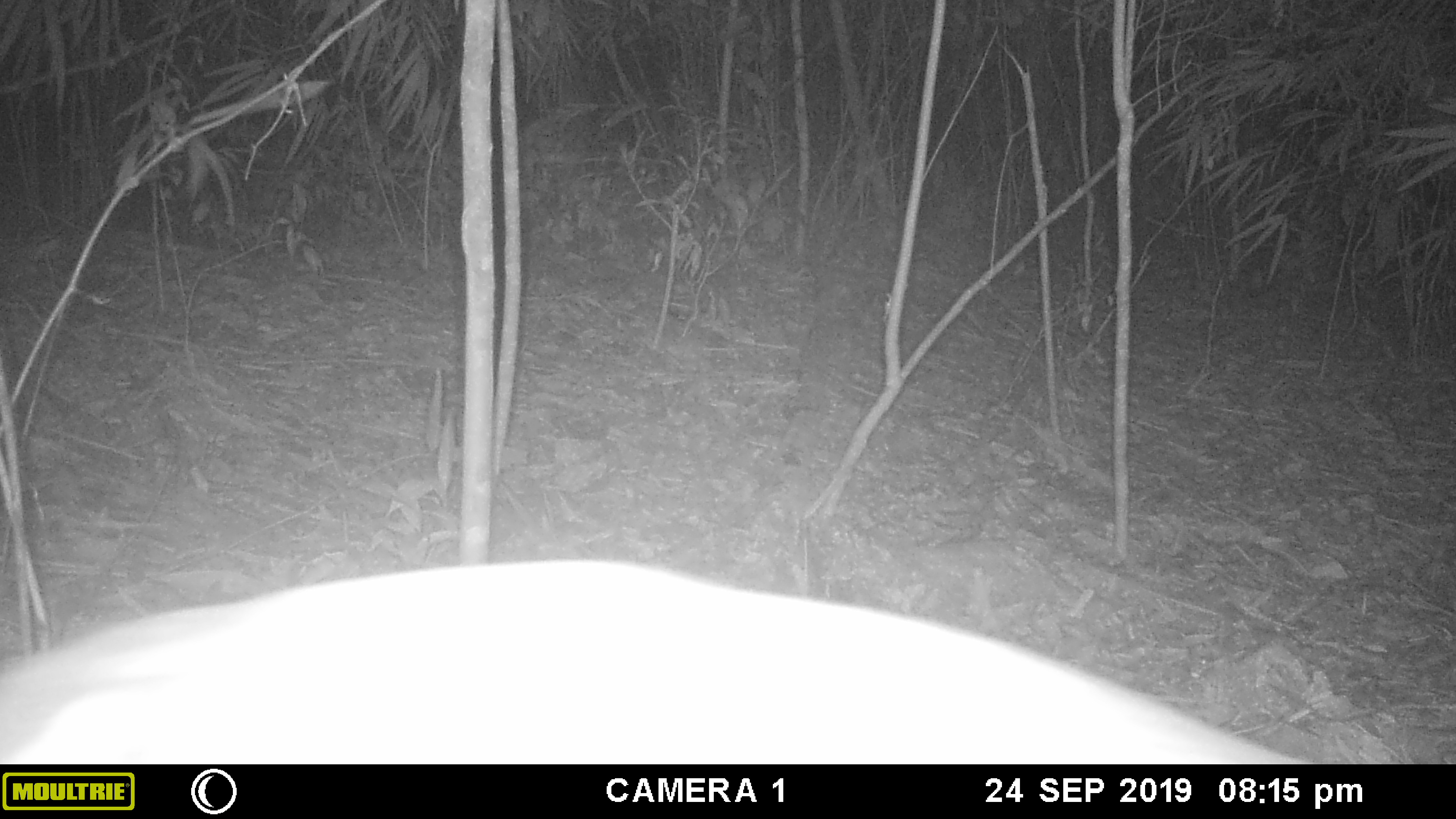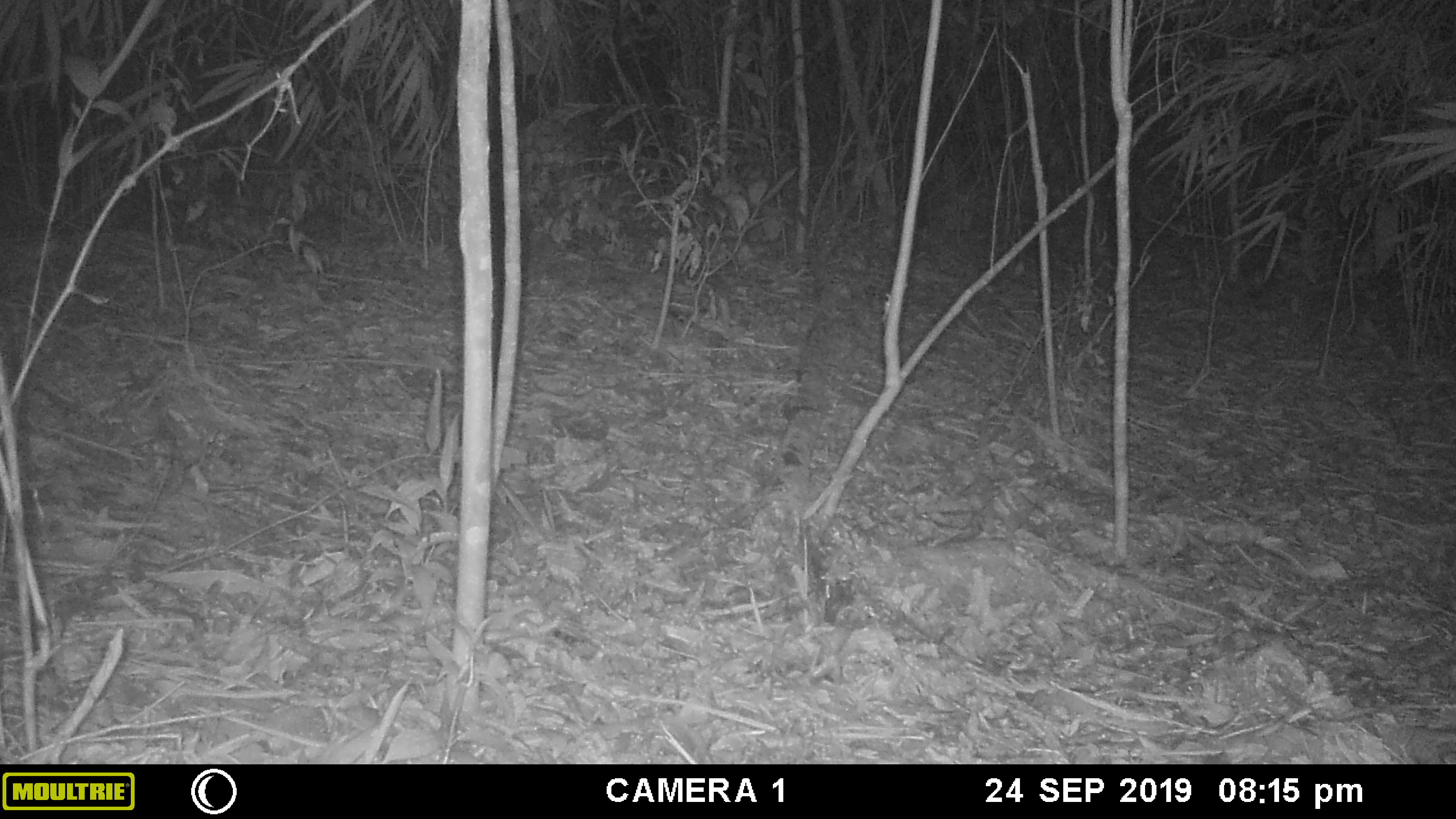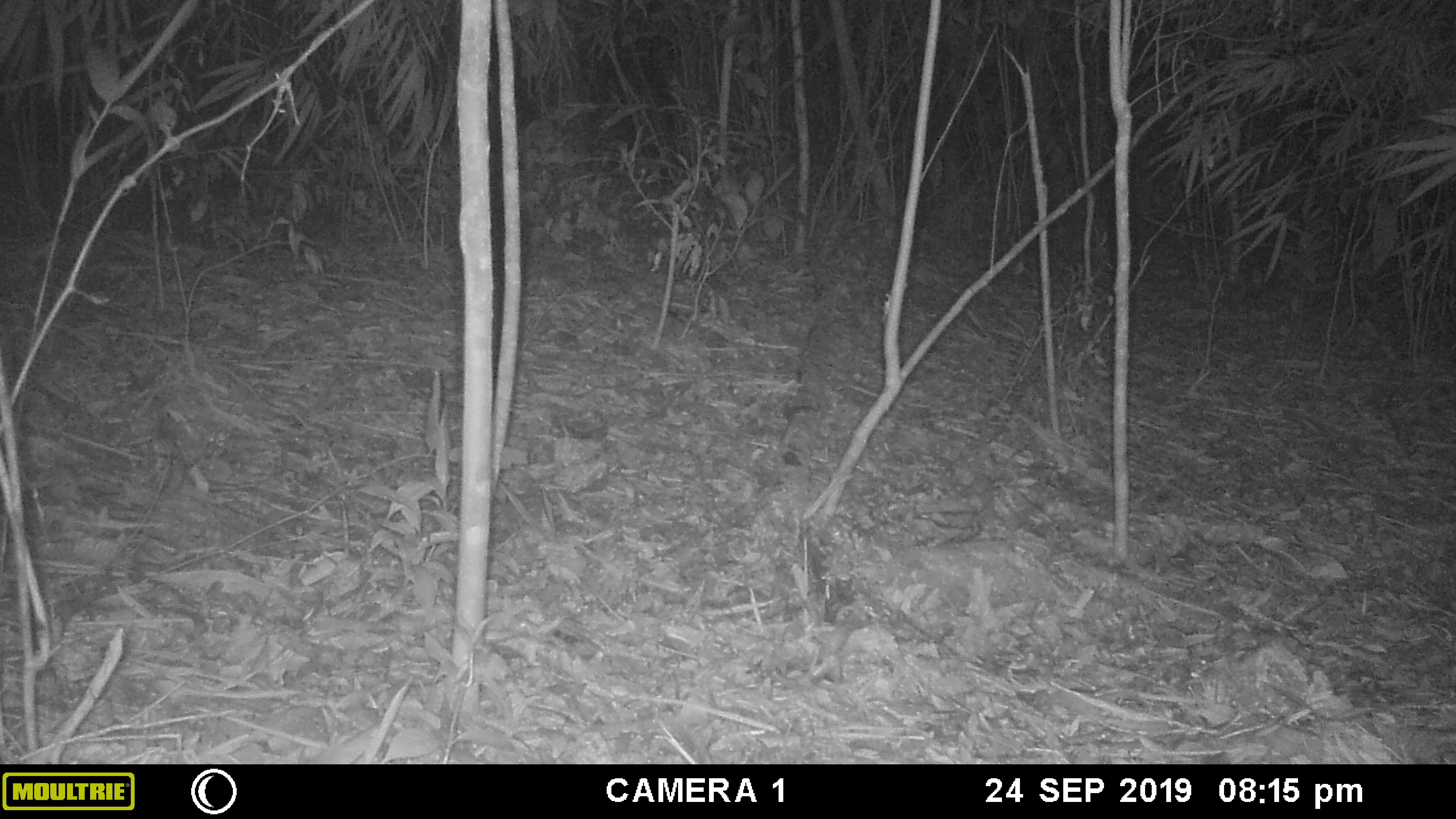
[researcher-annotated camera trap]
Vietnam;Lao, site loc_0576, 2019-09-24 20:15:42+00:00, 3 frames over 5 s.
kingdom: Animalia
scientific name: Animalia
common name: animal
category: unidentified animal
Unidentified animal (animal) (Animalia). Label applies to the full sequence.